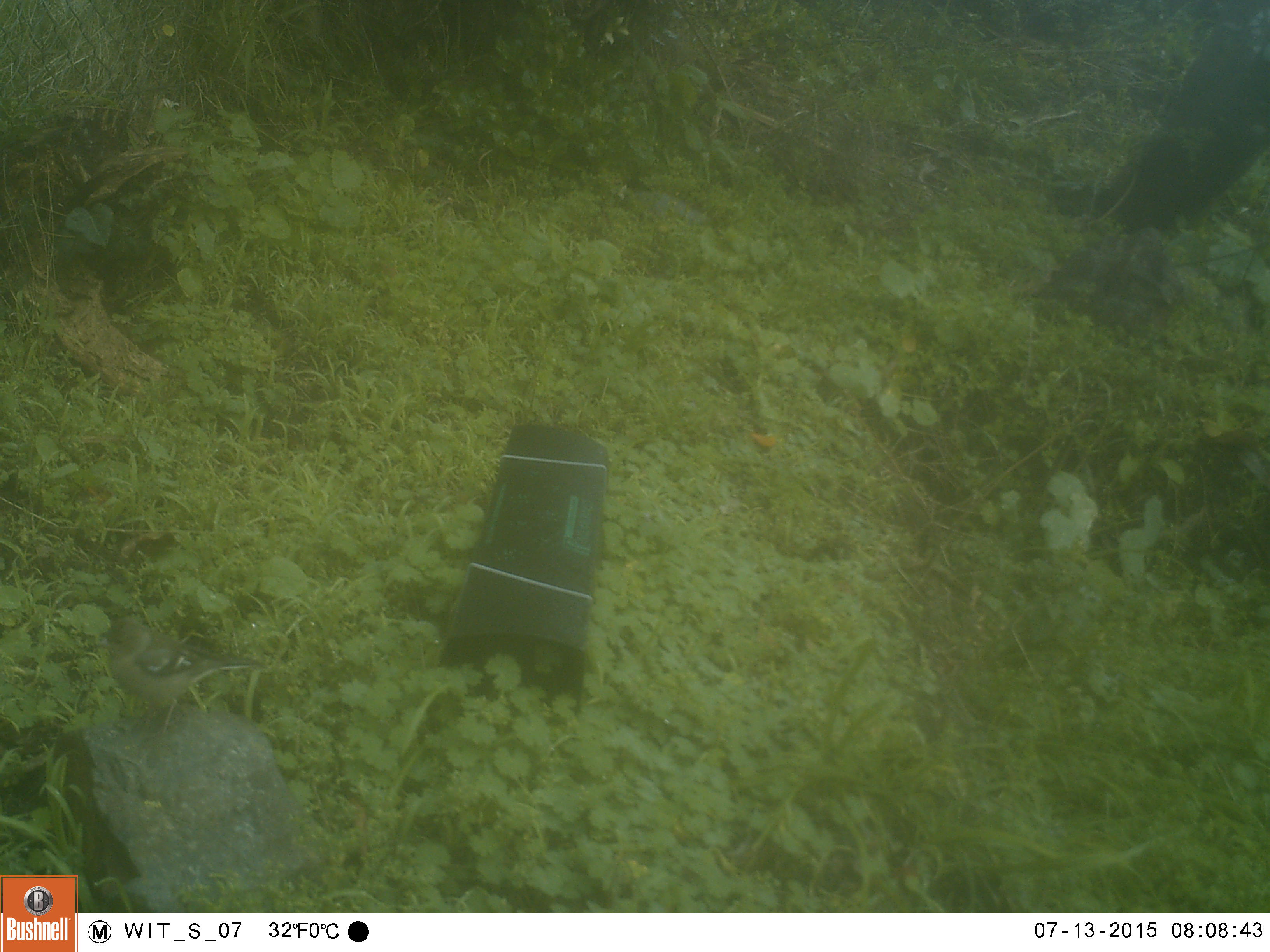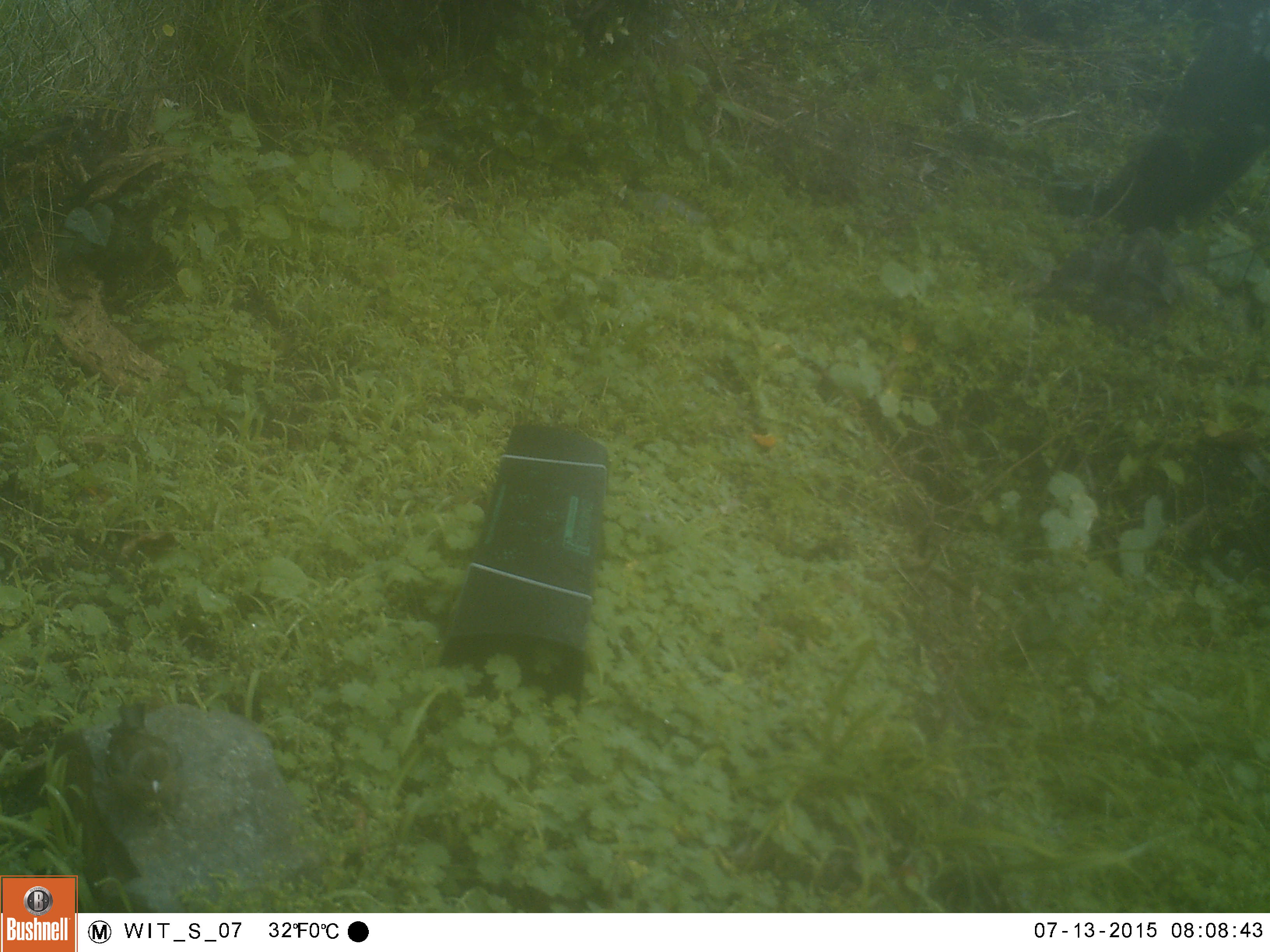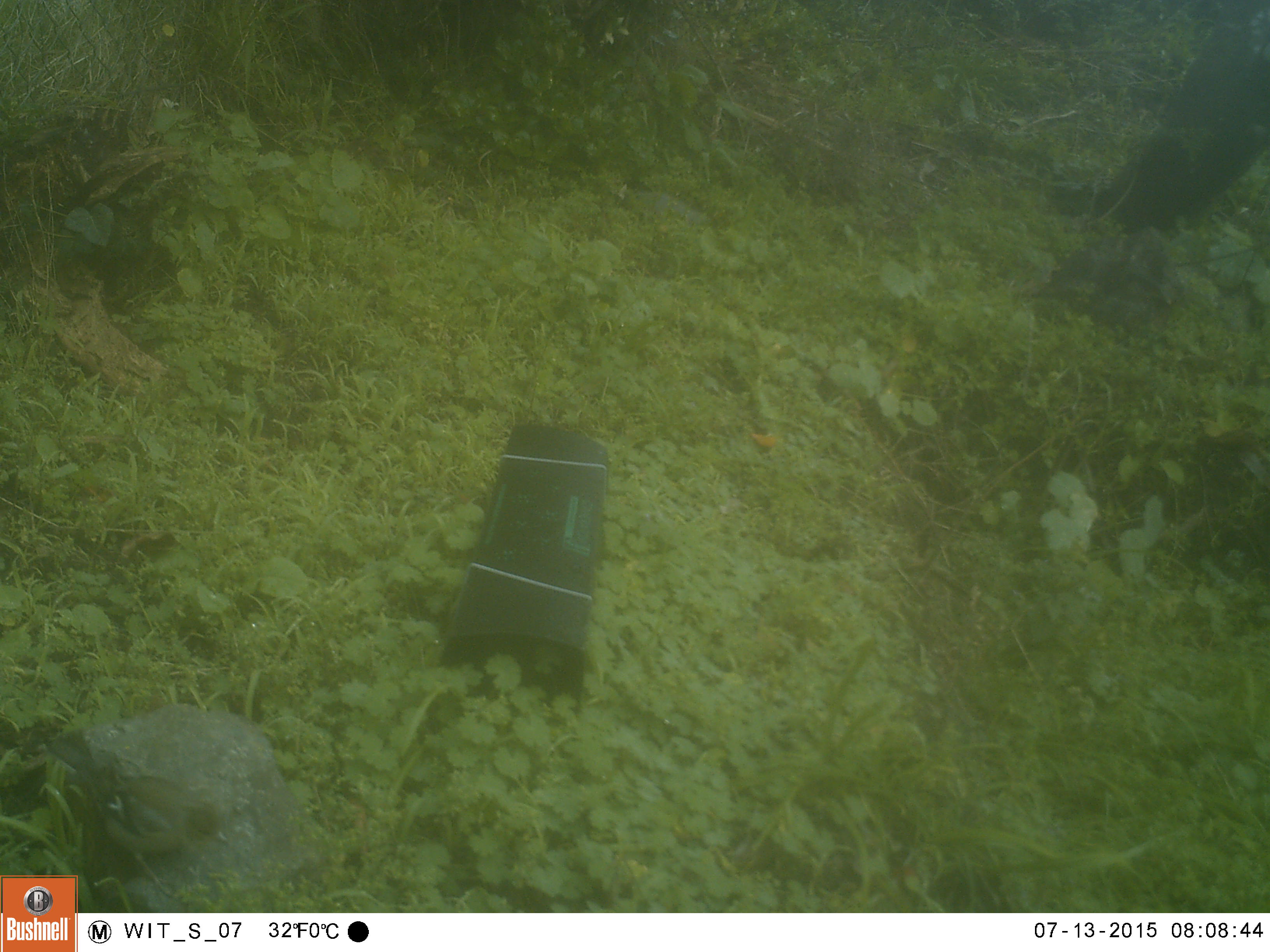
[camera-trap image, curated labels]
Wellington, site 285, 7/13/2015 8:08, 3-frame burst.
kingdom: Animalia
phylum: Chordata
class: Aves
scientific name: Aves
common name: bird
Bird (Aves).